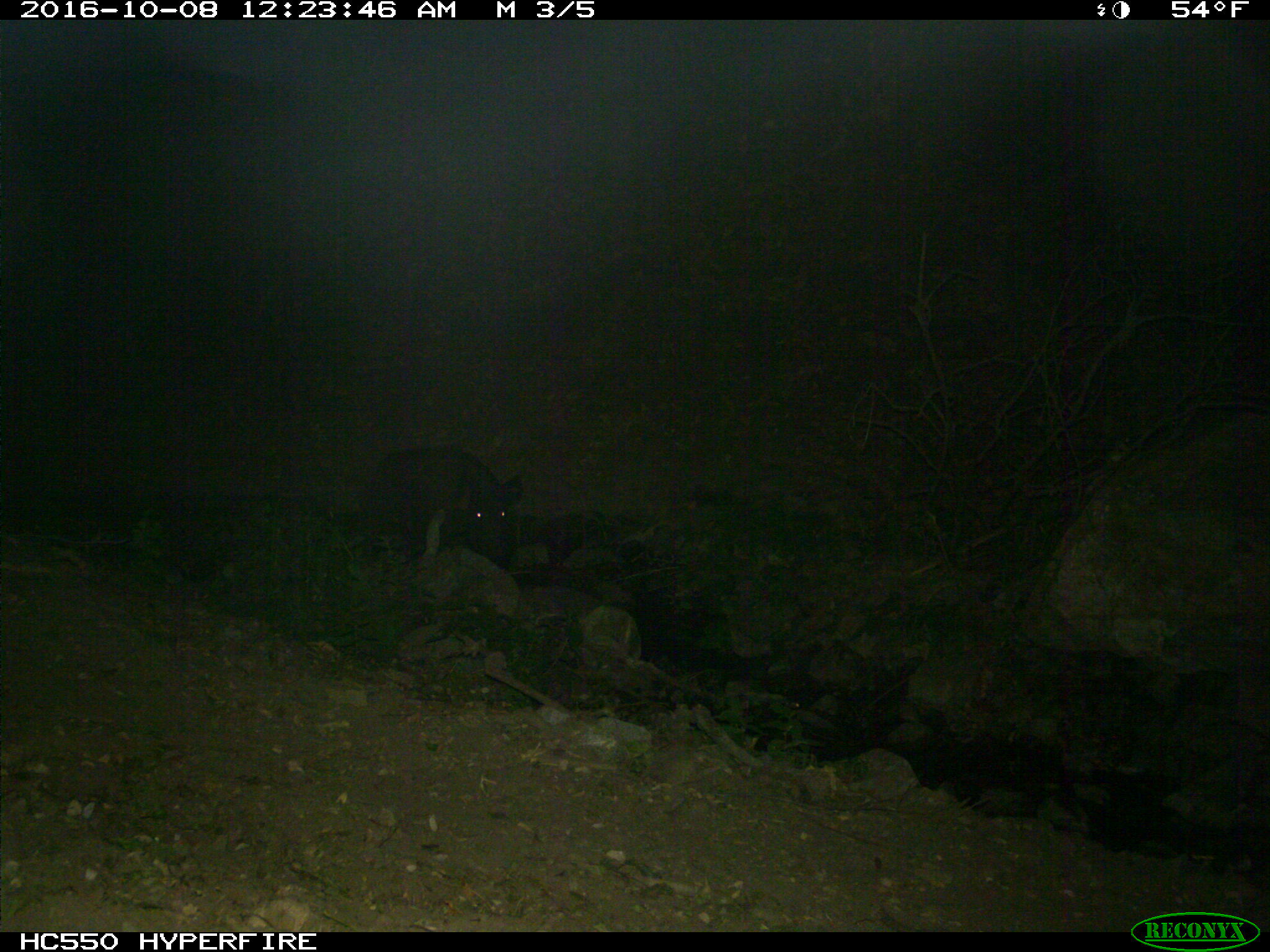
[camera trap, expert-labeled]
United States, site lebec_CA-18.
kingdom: Animalia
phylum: Chordata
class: Mammalia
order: Artiodactyla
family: Suidae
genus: Sus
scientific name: Sus scrofa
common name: wild boar